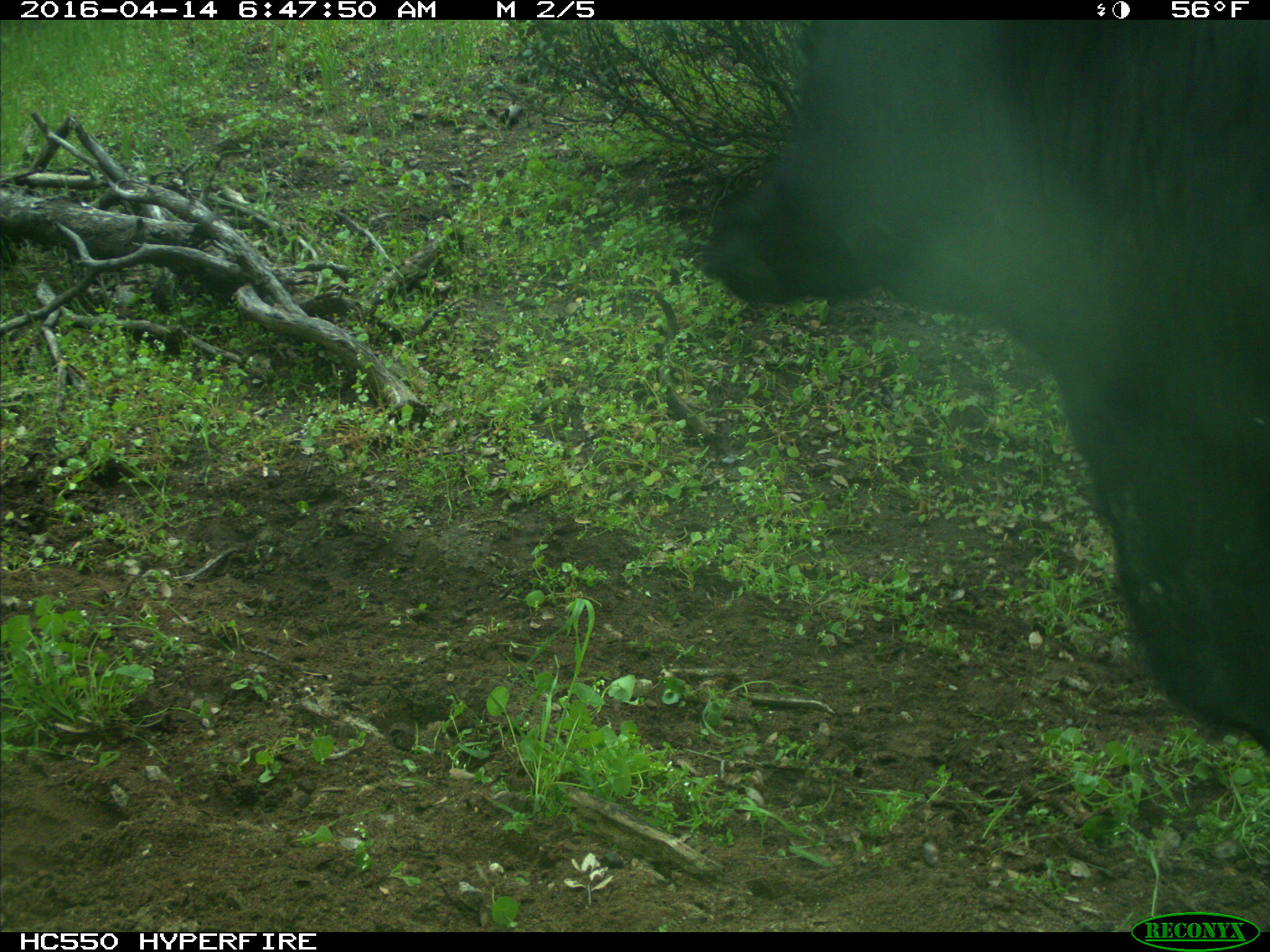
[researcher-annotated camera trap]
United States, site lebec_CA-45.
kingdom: Animalia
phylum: Chordata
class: Mammalia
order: Artiodactyla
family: Bovidae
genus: Bos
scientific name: Bos taurus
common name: domestic cow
Bos taurus (domestic cow).